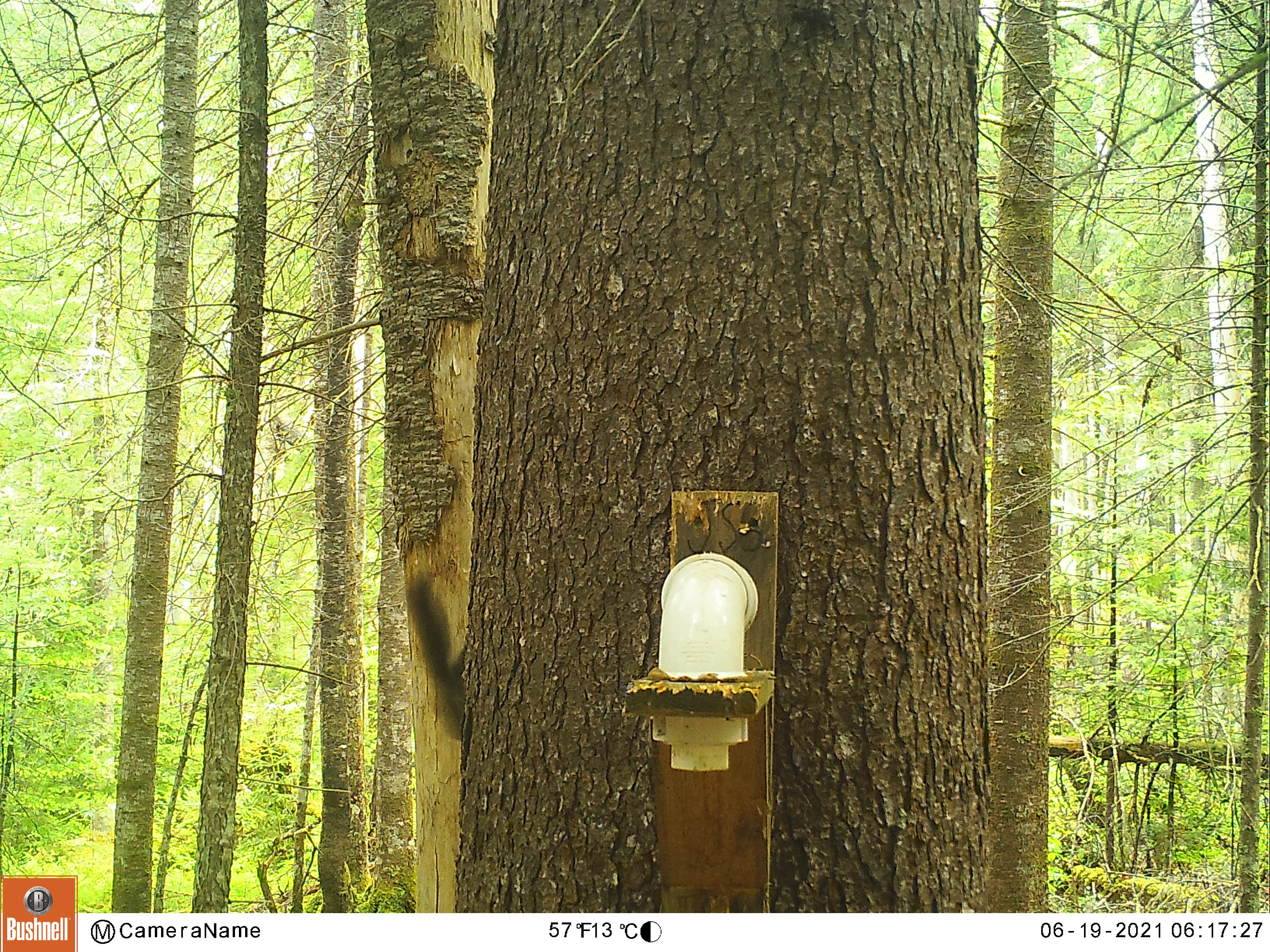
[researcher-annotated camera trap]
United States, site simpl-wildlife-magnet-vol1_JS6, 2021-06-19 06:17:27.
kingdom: Animalia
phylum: Chordata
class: Mammalia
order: Rodentia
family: Sciuridae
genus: Tamiasciurus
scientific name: Tamiasciurus hudsonicus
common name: red squirrel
Red squirrel (Tamiasciurus hudsonicus).